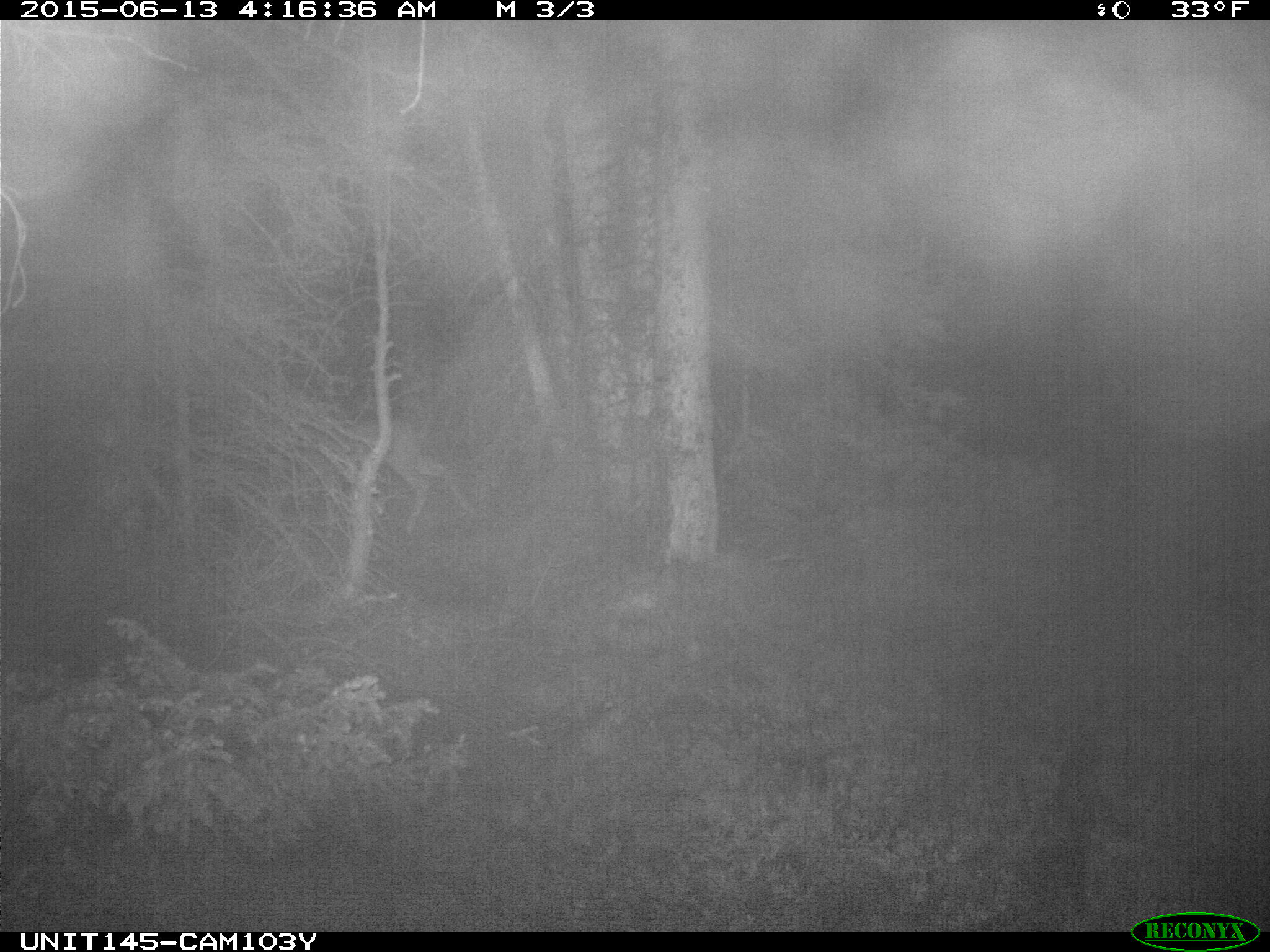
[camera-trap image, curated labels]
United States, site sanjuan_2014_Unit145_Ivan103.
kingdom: Animalia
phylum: Chordata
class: Mammalia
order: Artiodactyla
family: Cervidae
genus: Odocoileus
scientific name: Odocoileus hemionus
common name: mule deer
Odocoileus hemionus (mule deer).